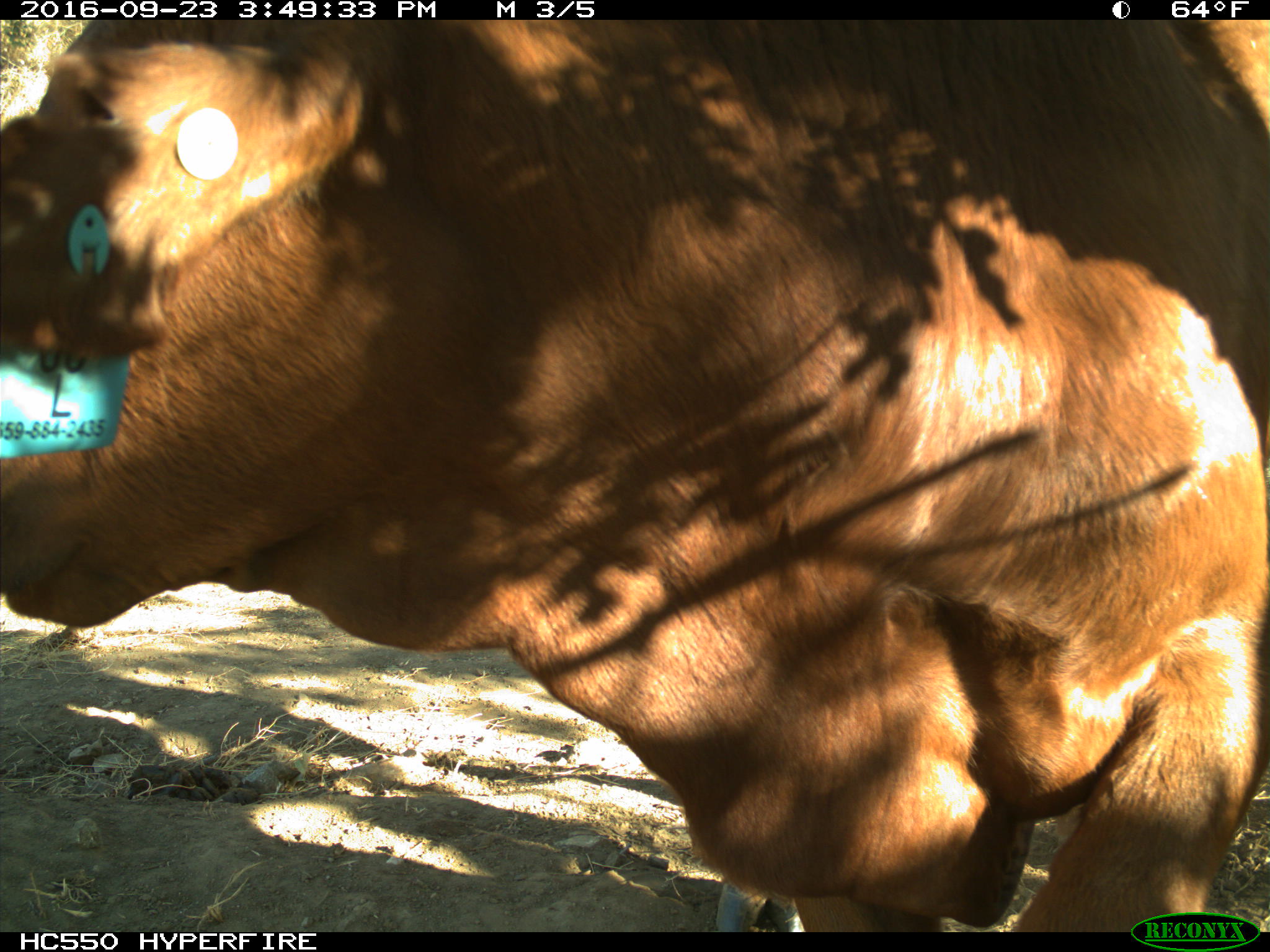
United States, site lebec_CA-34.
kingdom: Animalia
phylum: Chordata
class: Mammalia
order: Artiodactyla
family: Bovidae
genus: Bos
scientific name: Bos taurus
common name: domestic cow